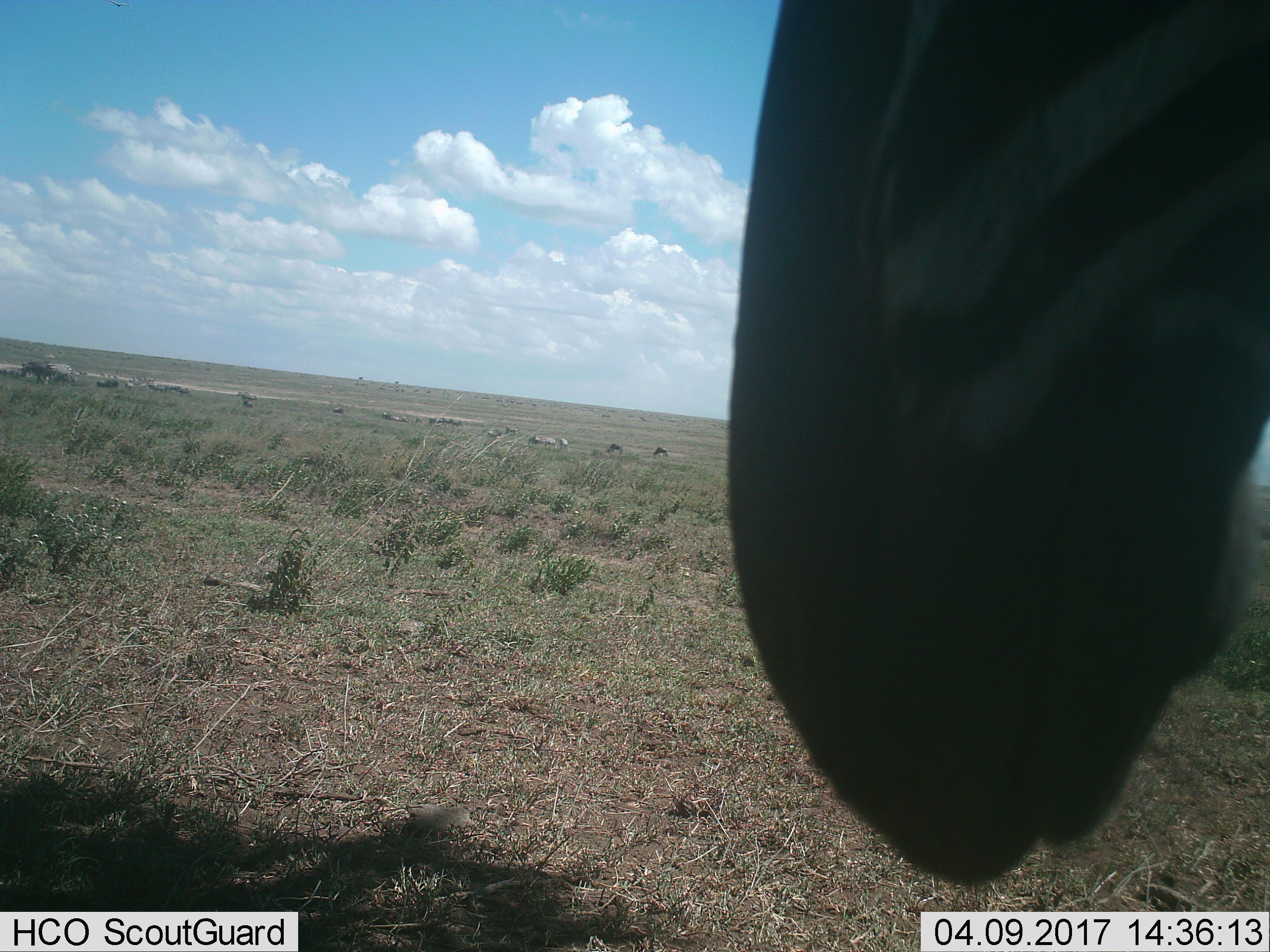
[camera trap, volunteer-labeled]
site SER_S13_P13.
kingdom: Animalia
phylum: Chordata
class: Mammalia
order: Perissodactyla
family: Equidae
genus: Equus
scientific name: Equus quagga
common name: plains zebra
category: zebraplains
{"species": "zebraplains (plains zebra) (Equus quagga)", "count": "1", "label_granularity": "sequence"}